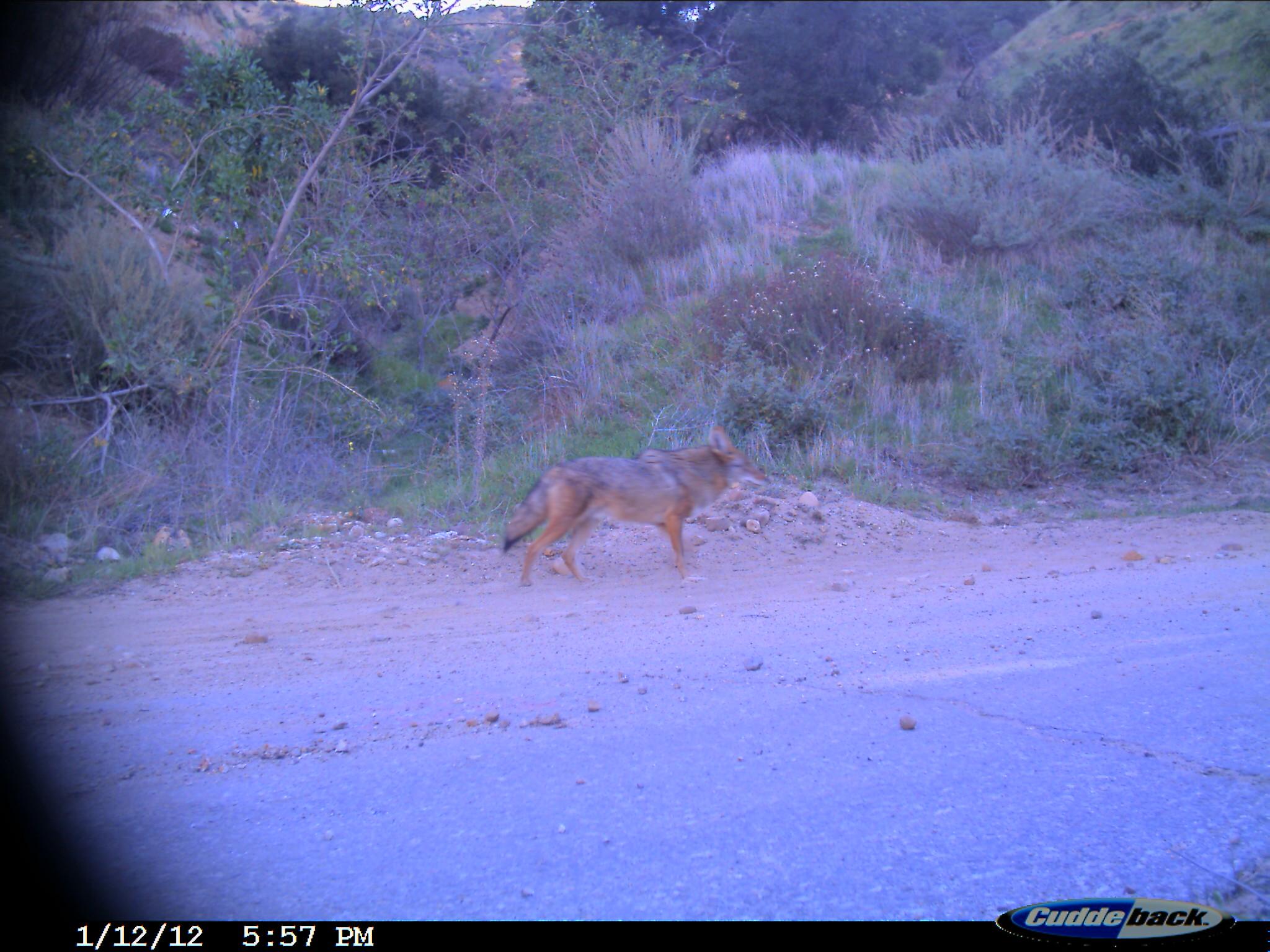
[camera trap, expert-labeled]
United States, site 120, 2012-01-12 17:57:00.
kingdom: Animalia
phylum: Chordata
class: Mammalia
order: Carnivora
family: Canidae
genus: Canis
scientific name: Canis latrans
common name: coyote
Coyote (Canis latrans).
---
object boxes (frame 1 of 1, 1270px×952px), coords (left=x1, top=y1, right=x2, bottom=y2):
coyote: (left=490, top=420, right=761, bottom=602)